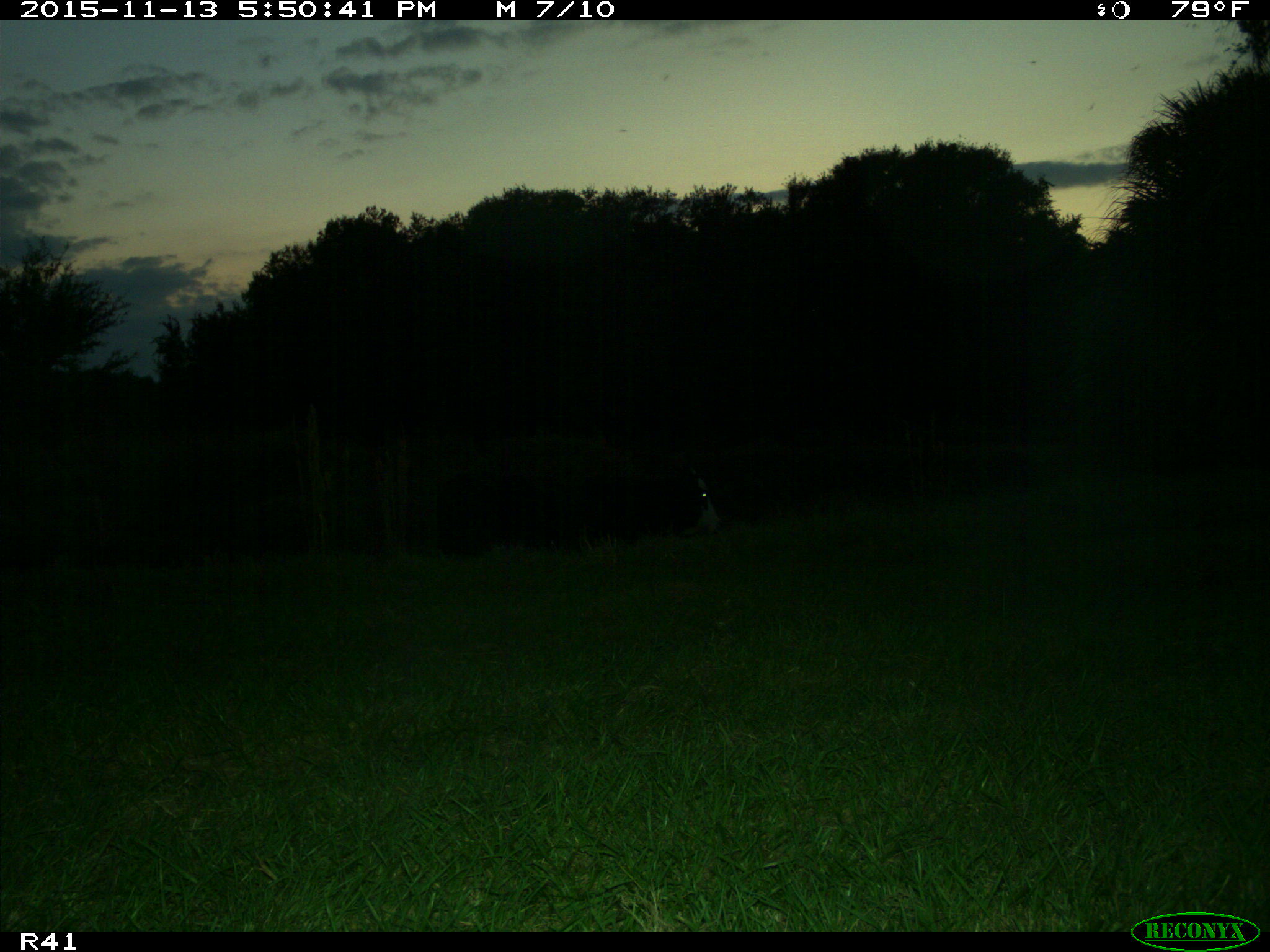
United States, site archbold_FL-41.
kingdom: Animalia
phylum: Chordata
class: Mammalia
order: Artiodactyla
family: Bovidae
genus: Bos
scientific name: Bos taurus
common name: domestic cow